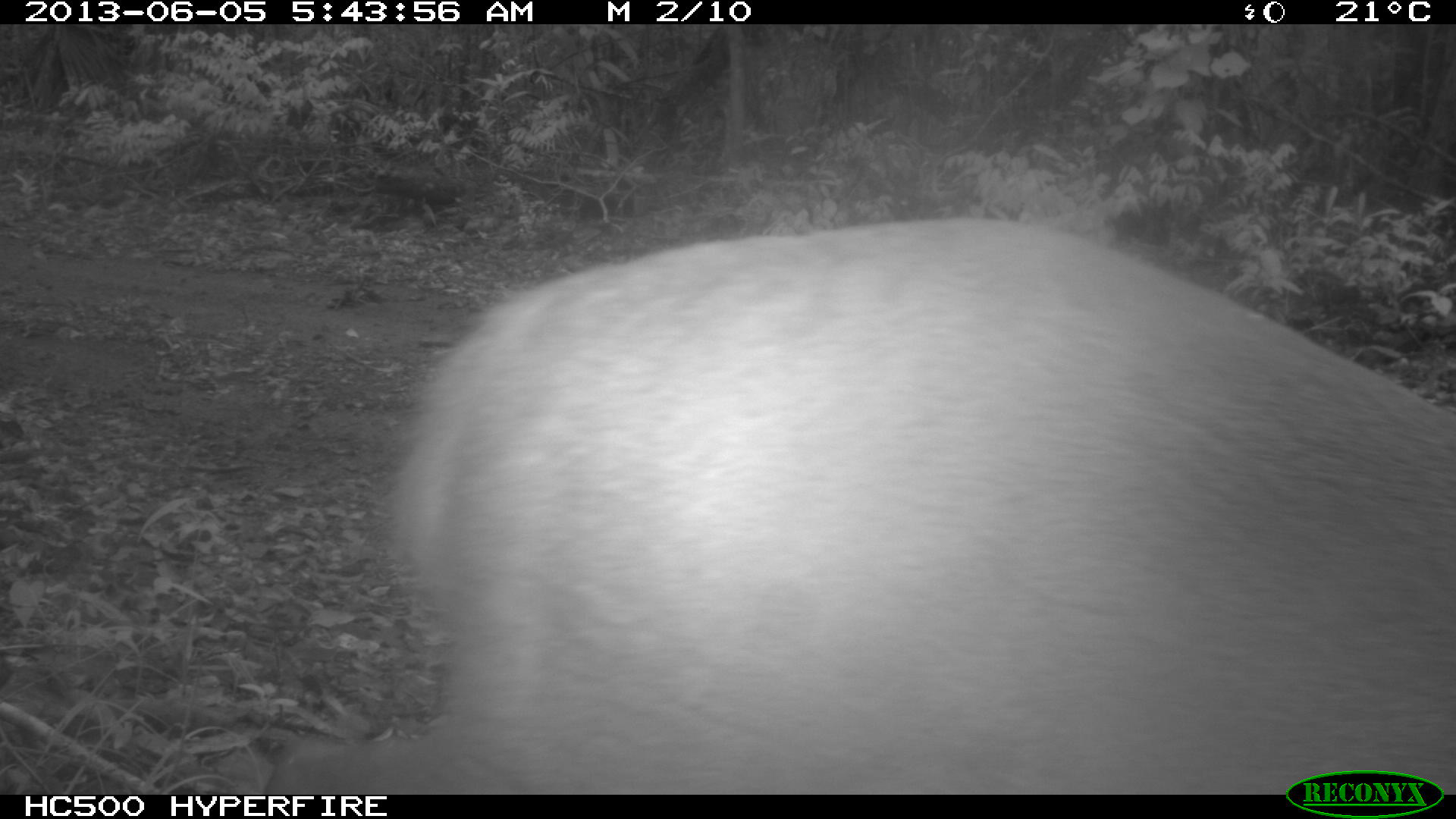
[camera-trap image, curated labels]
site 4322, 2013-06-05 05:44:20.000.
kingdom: Animalia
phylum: Chordata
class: Mammalia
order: Artiodactyla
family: Cervidae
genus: Mazama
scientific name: Mazama temama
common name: central american red brocket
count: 1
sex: male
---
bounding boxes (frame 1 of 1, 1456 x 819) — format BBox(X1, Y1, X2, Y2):
mazama temama: BBox(261, 217, 1452, 795)